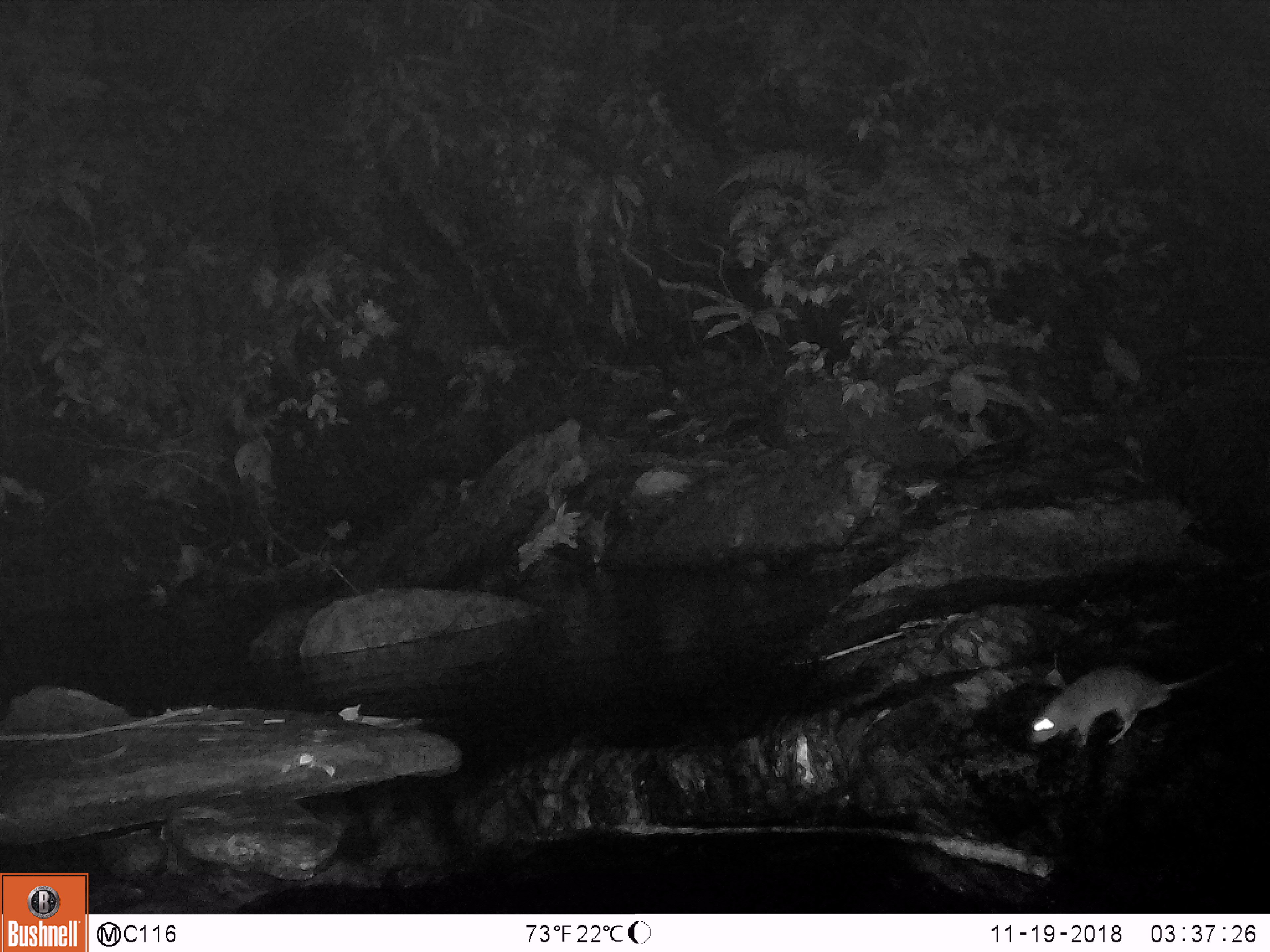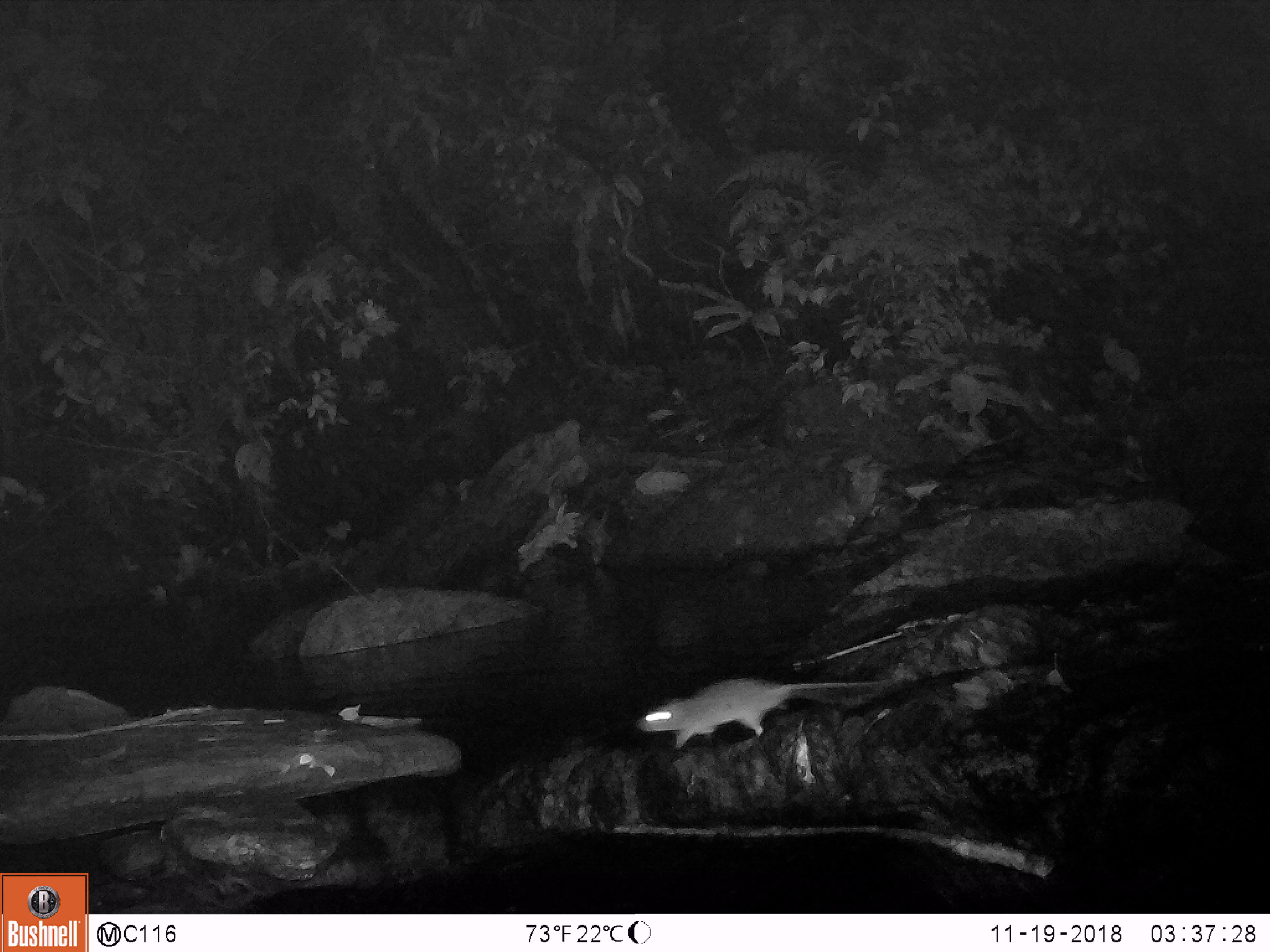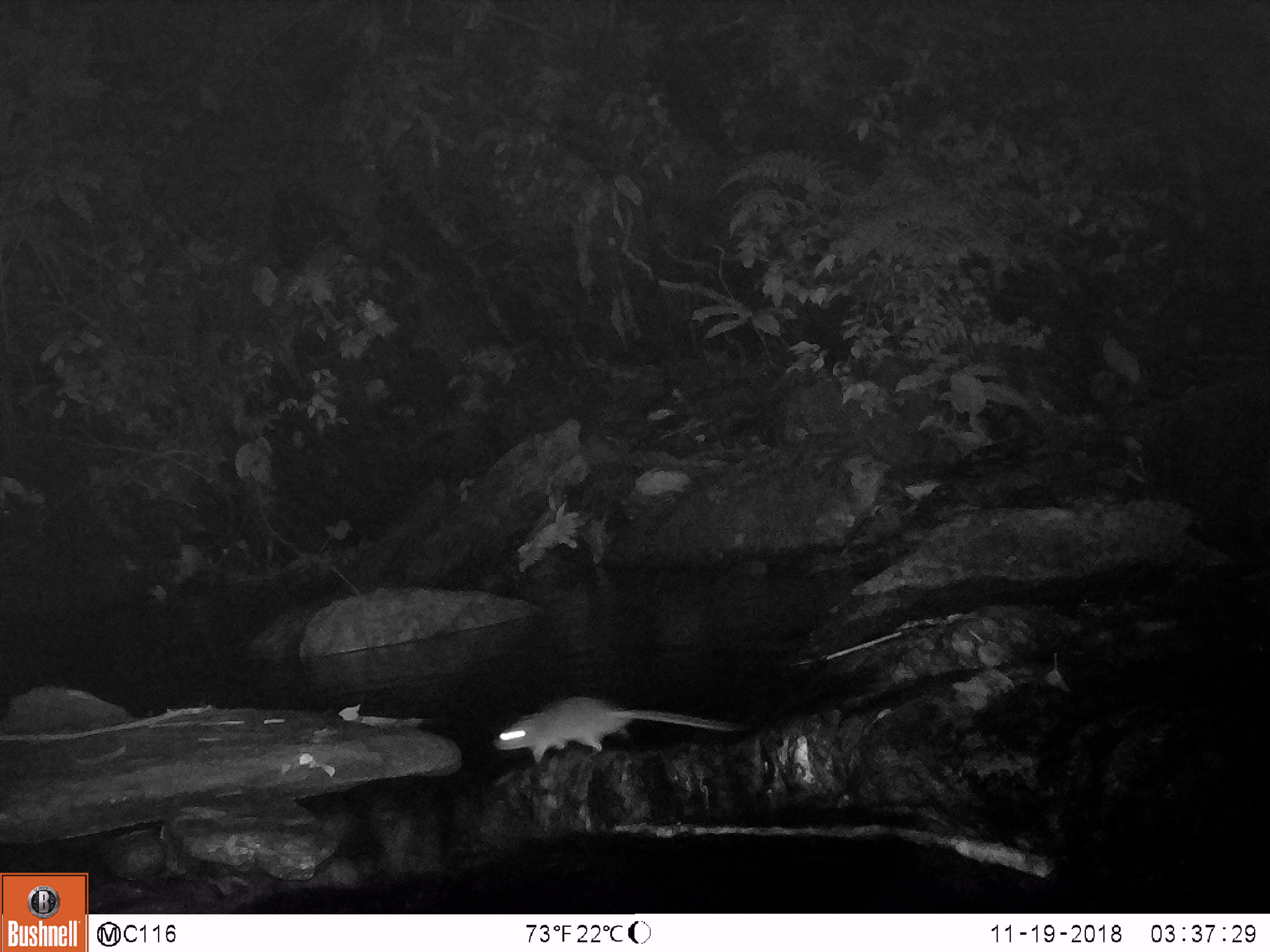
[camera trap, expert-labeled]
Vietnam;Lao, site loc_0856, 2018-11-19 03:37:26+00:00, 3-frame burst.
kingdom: Animalia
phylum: Chordata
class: Mammalia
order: Rodentia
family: Muridae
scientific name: Muridae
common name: old-world mice and rats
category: unidentified murid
Unidentified murid (old-world mice and rats) (Muridae). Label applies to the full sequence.